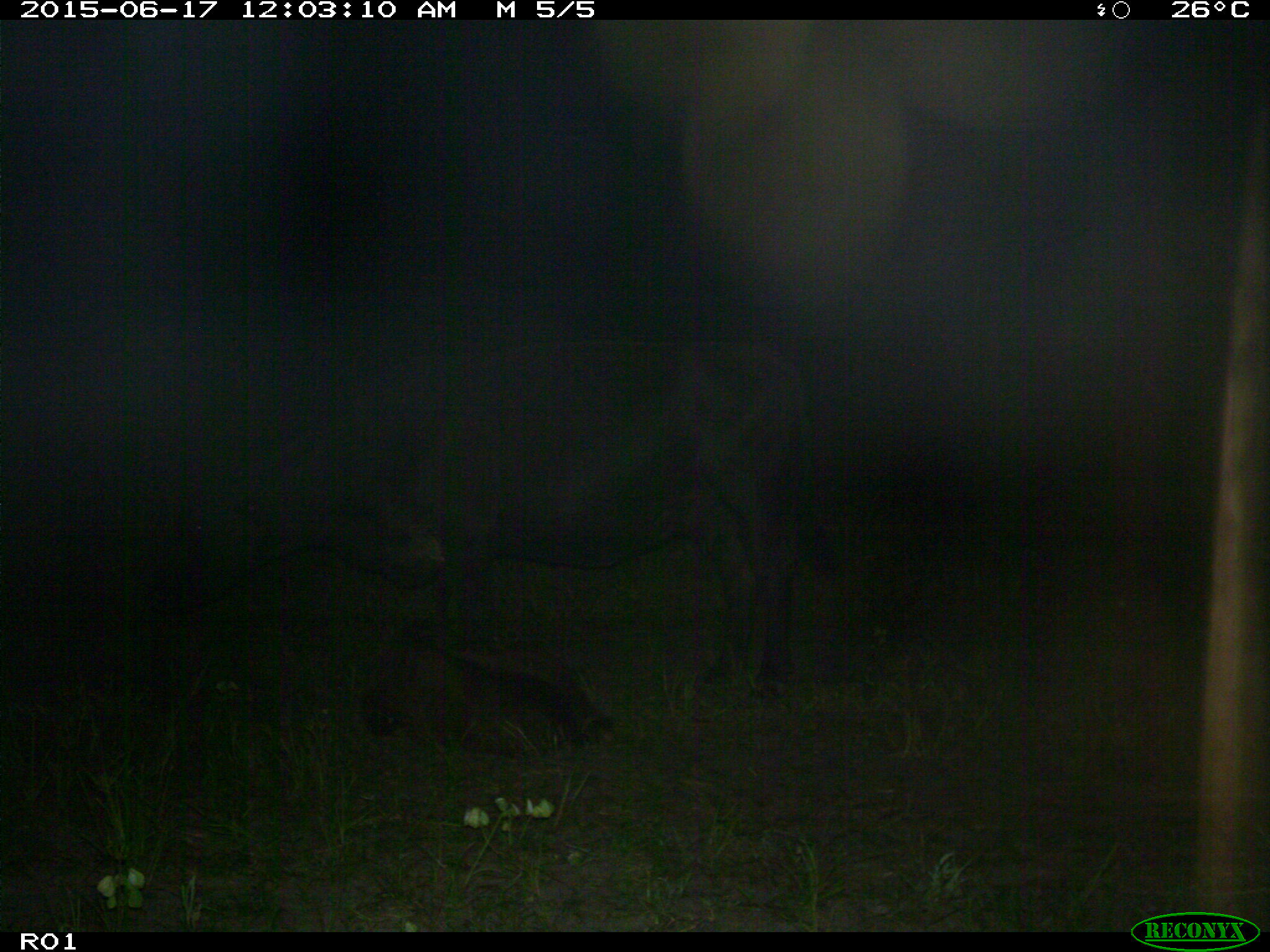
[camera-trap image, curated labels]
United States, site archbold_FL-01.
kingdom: Animalia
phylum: Chordata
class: Mammalia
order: Artiodactyla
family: Bovidae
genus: Bos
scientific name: Bos taurus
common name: domestic cow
Bos taurus (domestic cow).